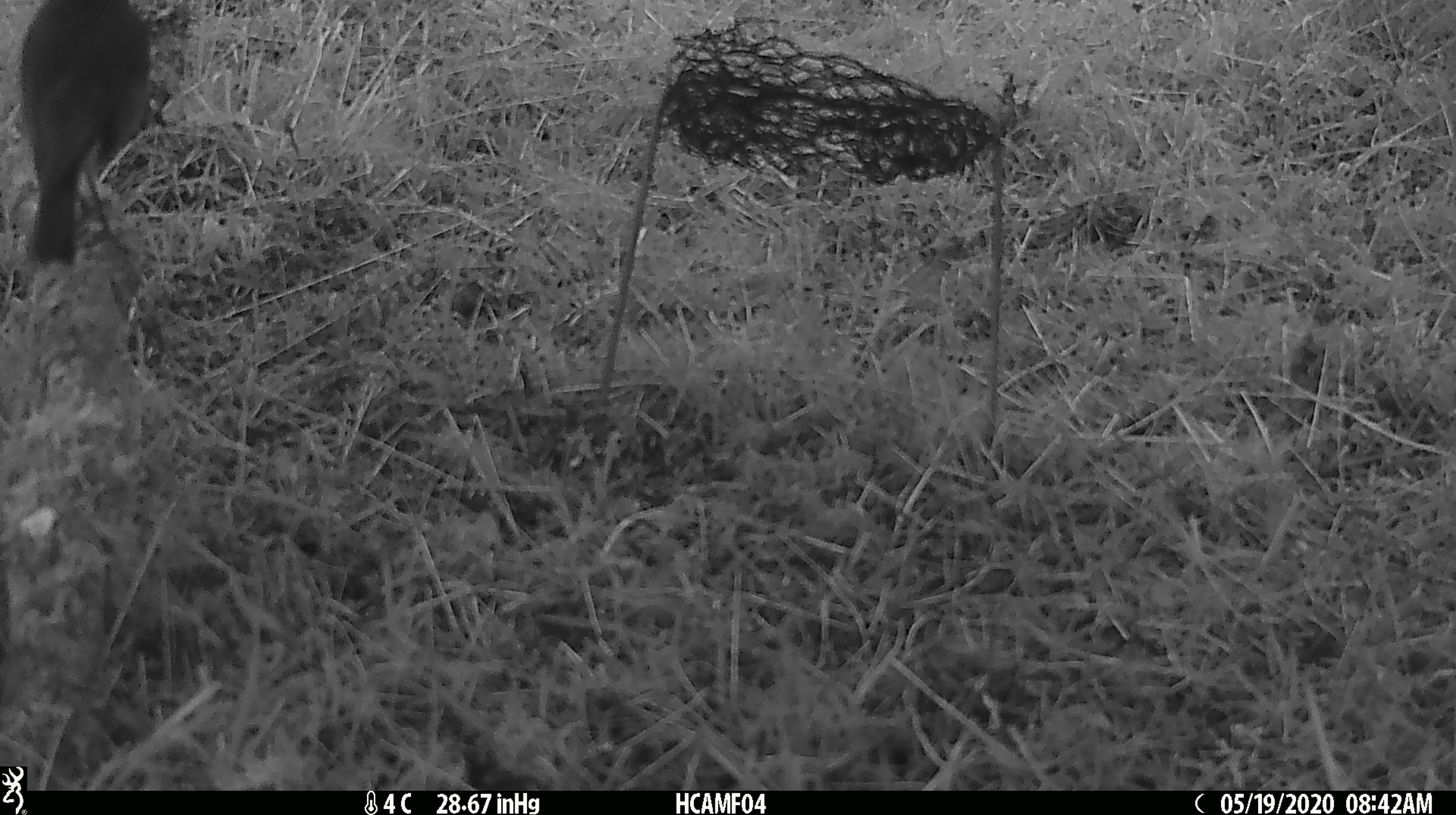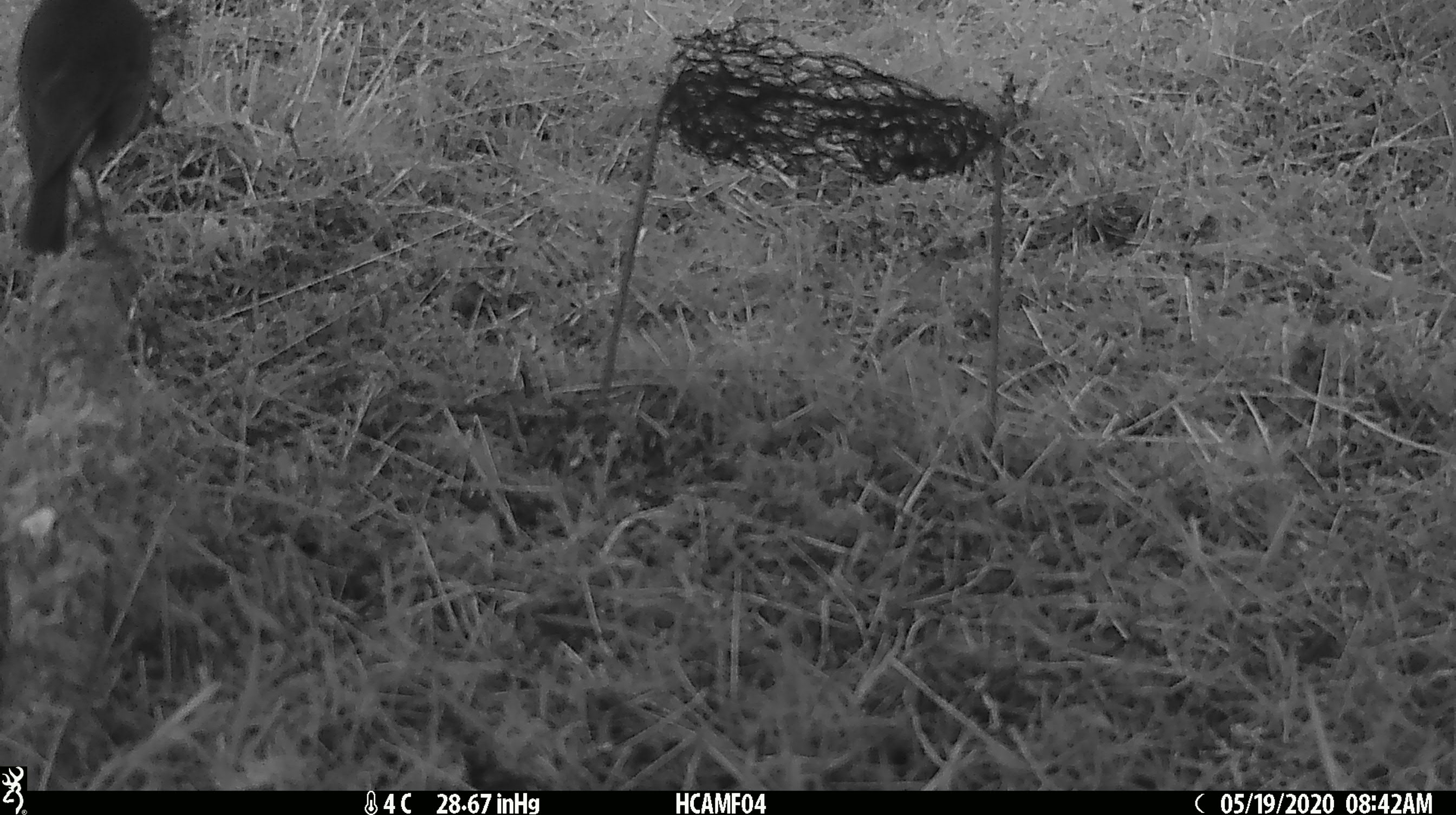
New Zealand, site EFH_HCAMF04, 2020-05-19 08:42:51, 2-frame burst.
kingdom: Animalia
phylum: Chordata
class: Aves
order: Passeriformes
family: Petroicidae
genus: Petroica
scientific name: Petroica australis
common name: new zealand robin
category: robin